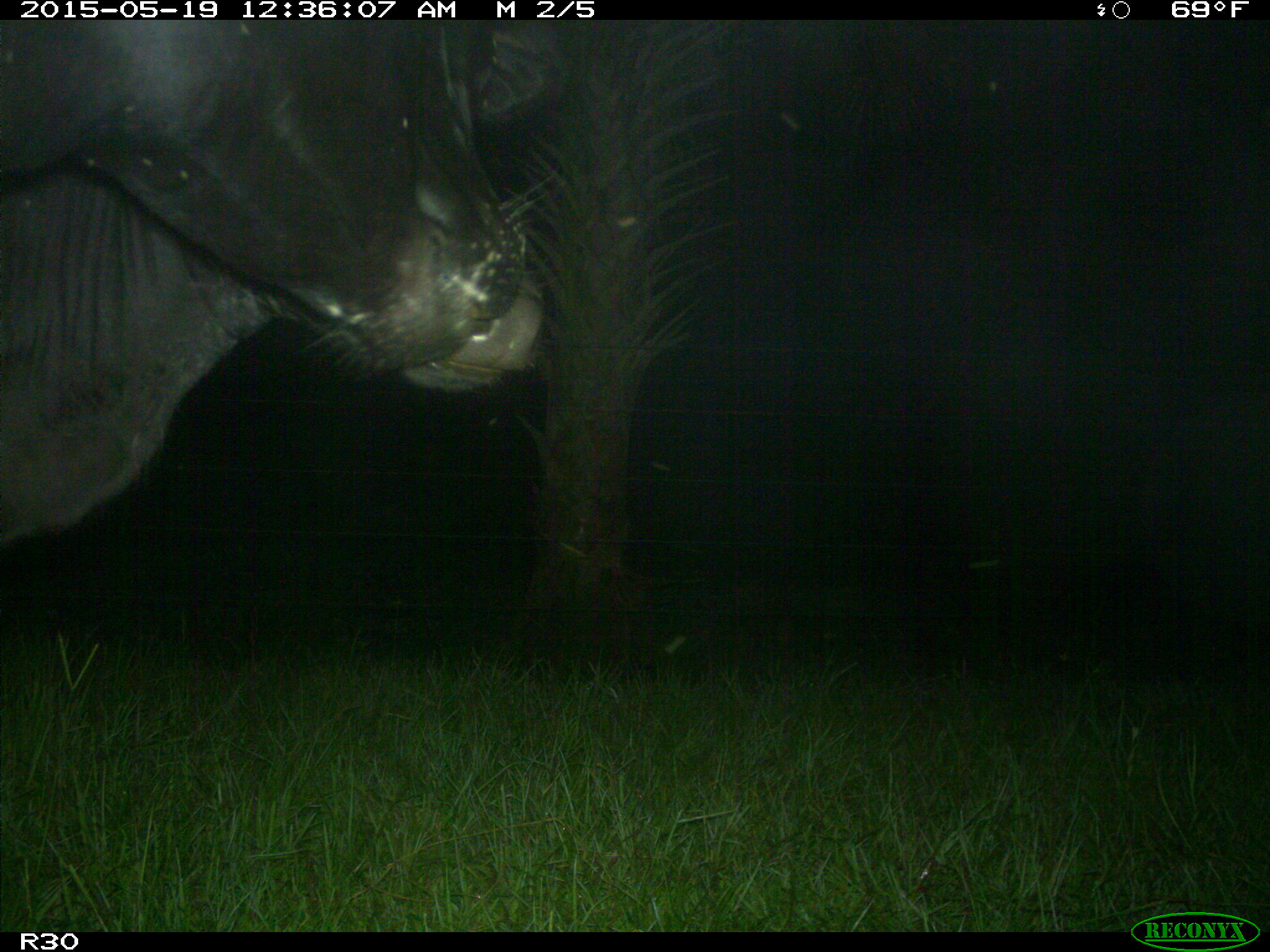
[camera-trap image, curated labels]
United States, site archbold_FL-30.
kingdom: Animalia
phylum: Chordata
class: Mammalia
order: Artiodactyla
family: Bovidae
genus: Bos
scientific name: Bos taurus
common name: domestic cow